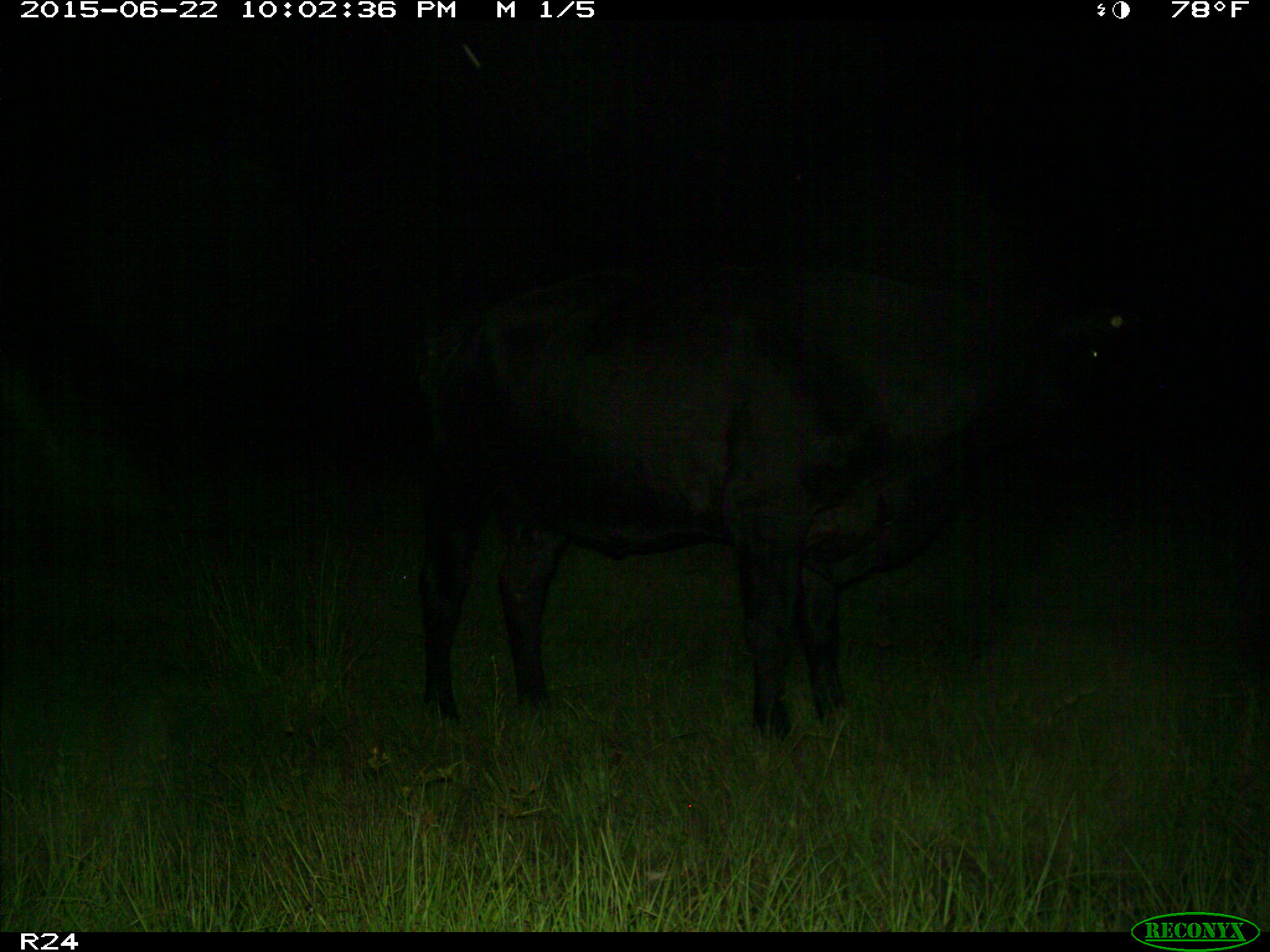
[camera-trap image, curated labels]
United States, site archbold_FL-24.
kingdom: Animalia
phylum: Chordata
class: Mammalia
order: Artiodactyla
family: Bovidae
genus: Bos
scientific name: Bos taurus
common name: domestic cow